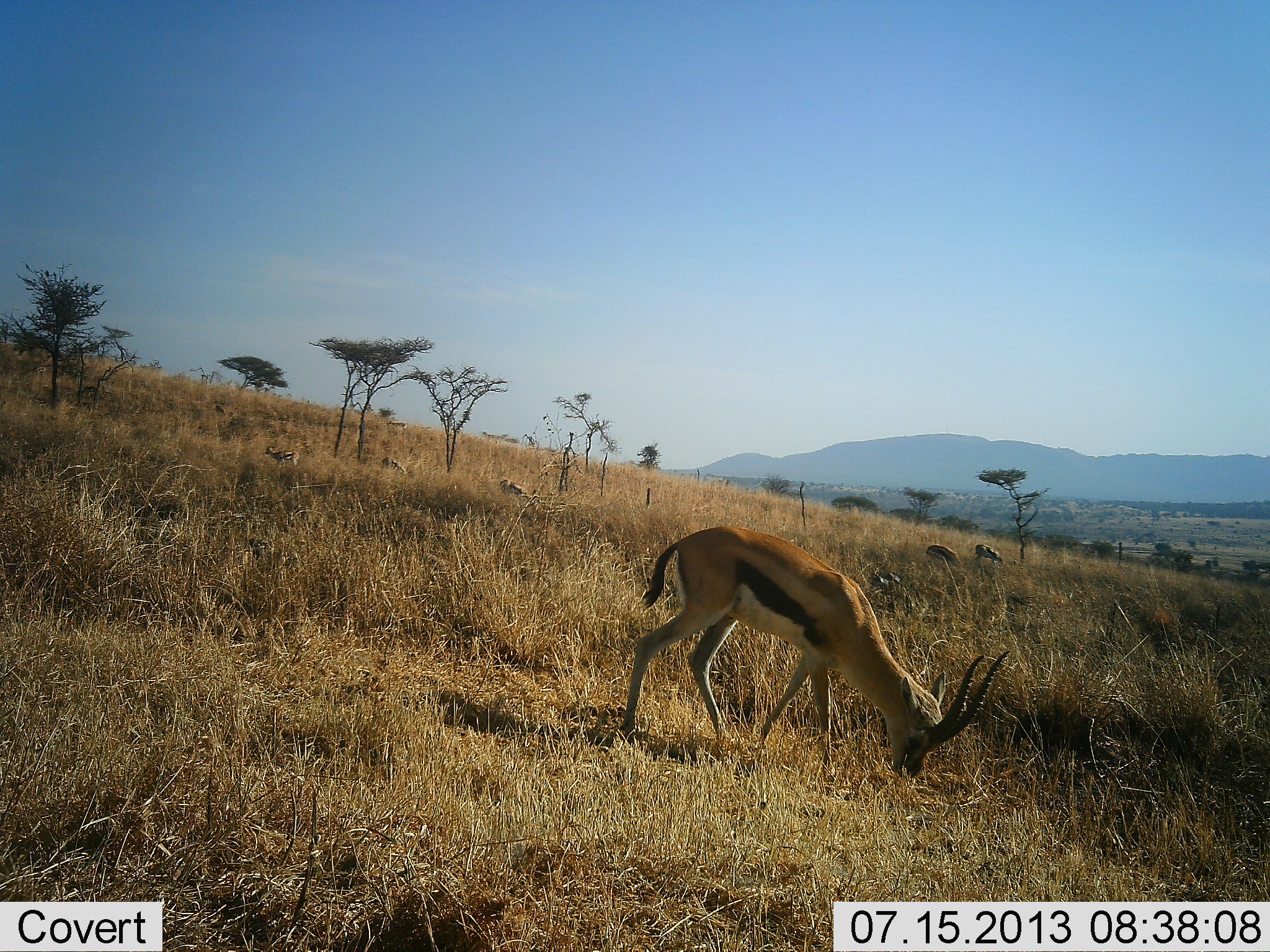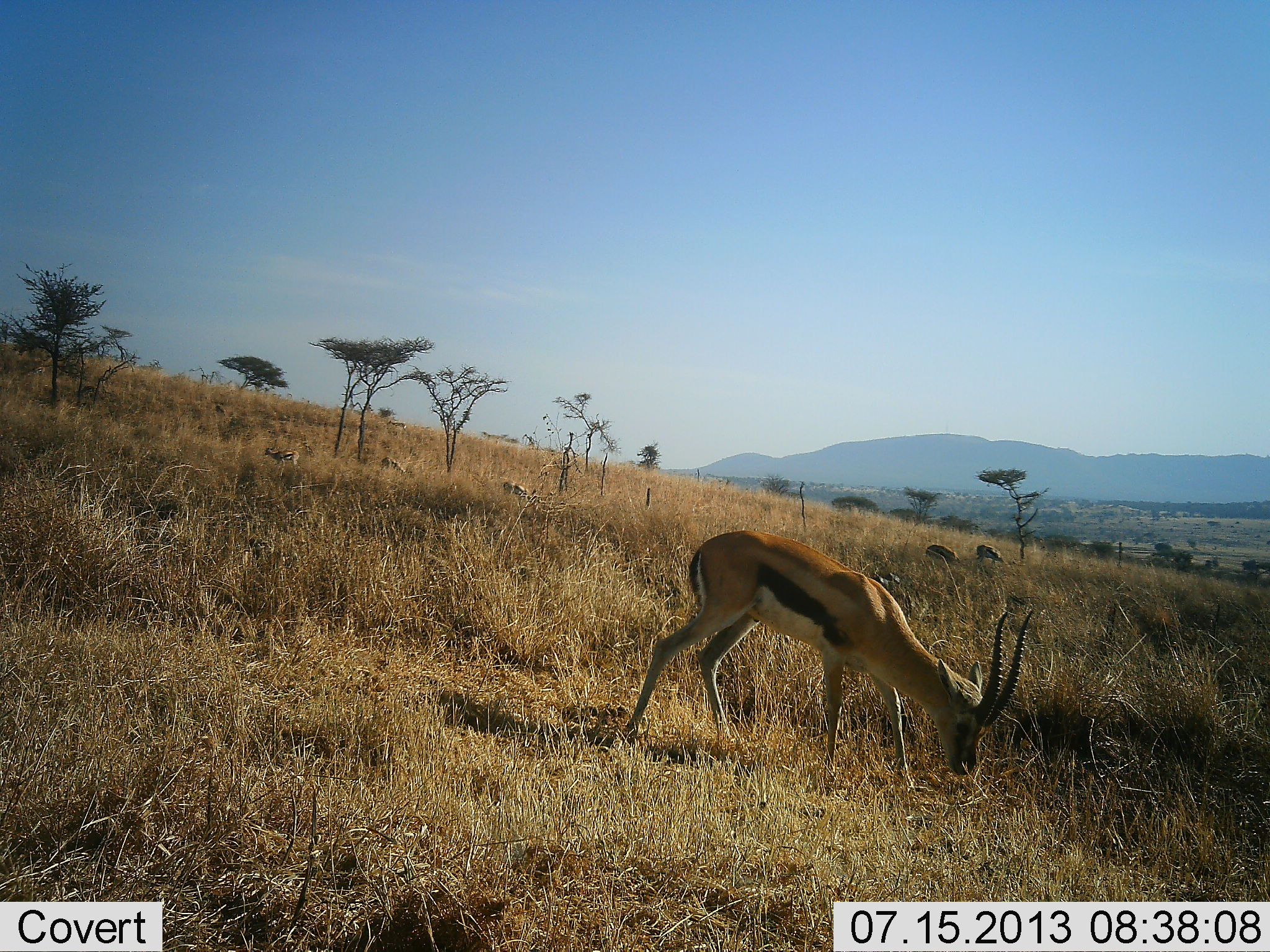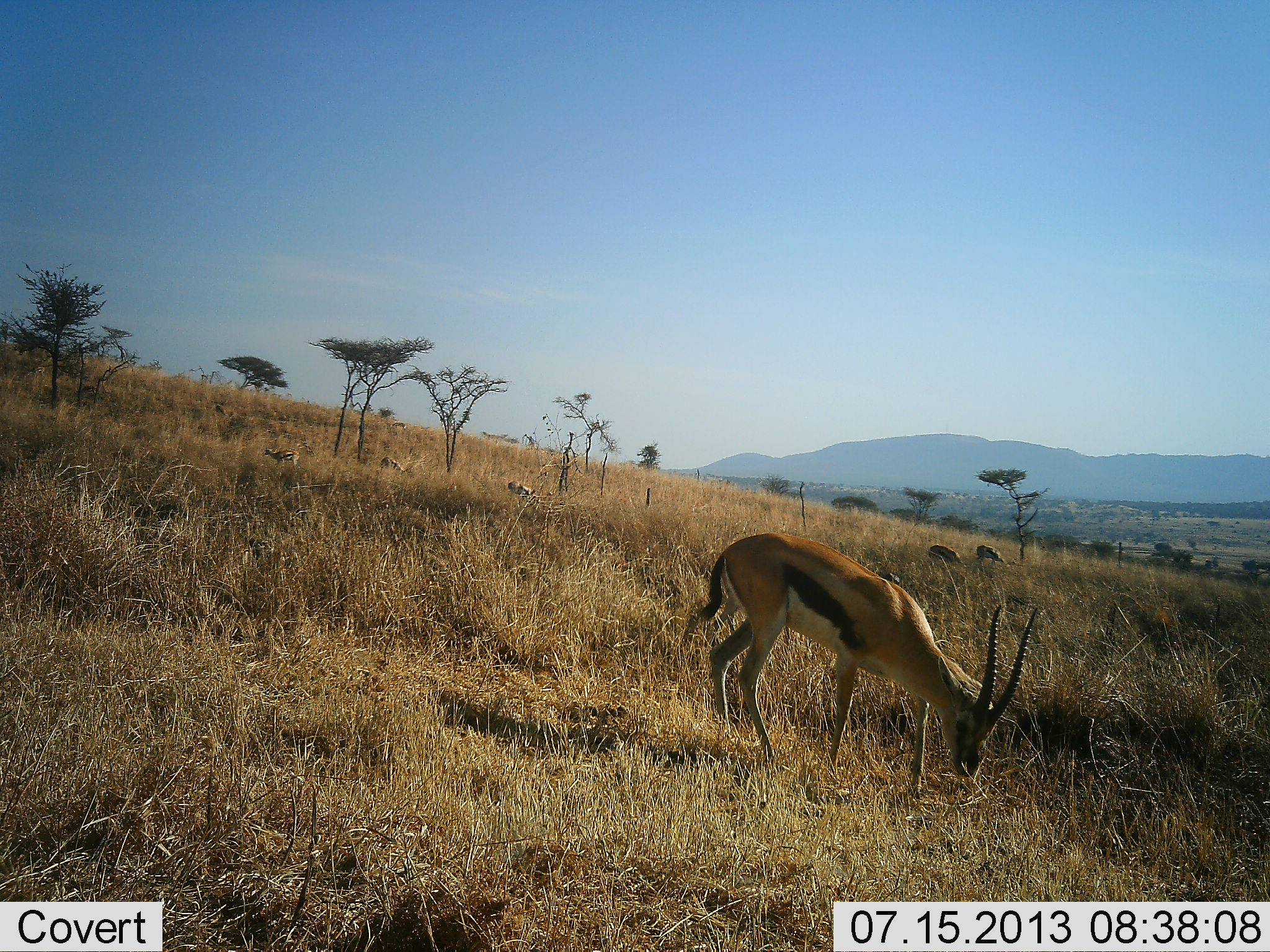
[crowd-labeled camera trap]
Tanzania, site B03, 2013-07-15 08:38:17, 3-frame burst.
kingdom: Animalia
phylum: Chordata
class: Mammalia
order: Artiodactyla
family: Bovidae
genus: Eudorcas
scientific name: Eudorcas thomsonii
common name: thomson's gazelle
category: gazellethomsons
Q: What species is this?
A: Gazellethomsons (thomson's gazelle) (Eudorcas thomsonii).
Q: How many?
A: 6.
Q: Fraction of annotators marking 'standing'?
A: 33%.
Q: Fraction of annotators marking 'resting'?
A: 0%.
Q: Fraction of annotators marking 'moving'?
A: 5%.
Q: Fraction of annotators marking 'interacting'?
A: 0%.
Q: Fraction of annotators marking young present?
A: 0%.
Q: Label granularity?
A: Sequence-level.